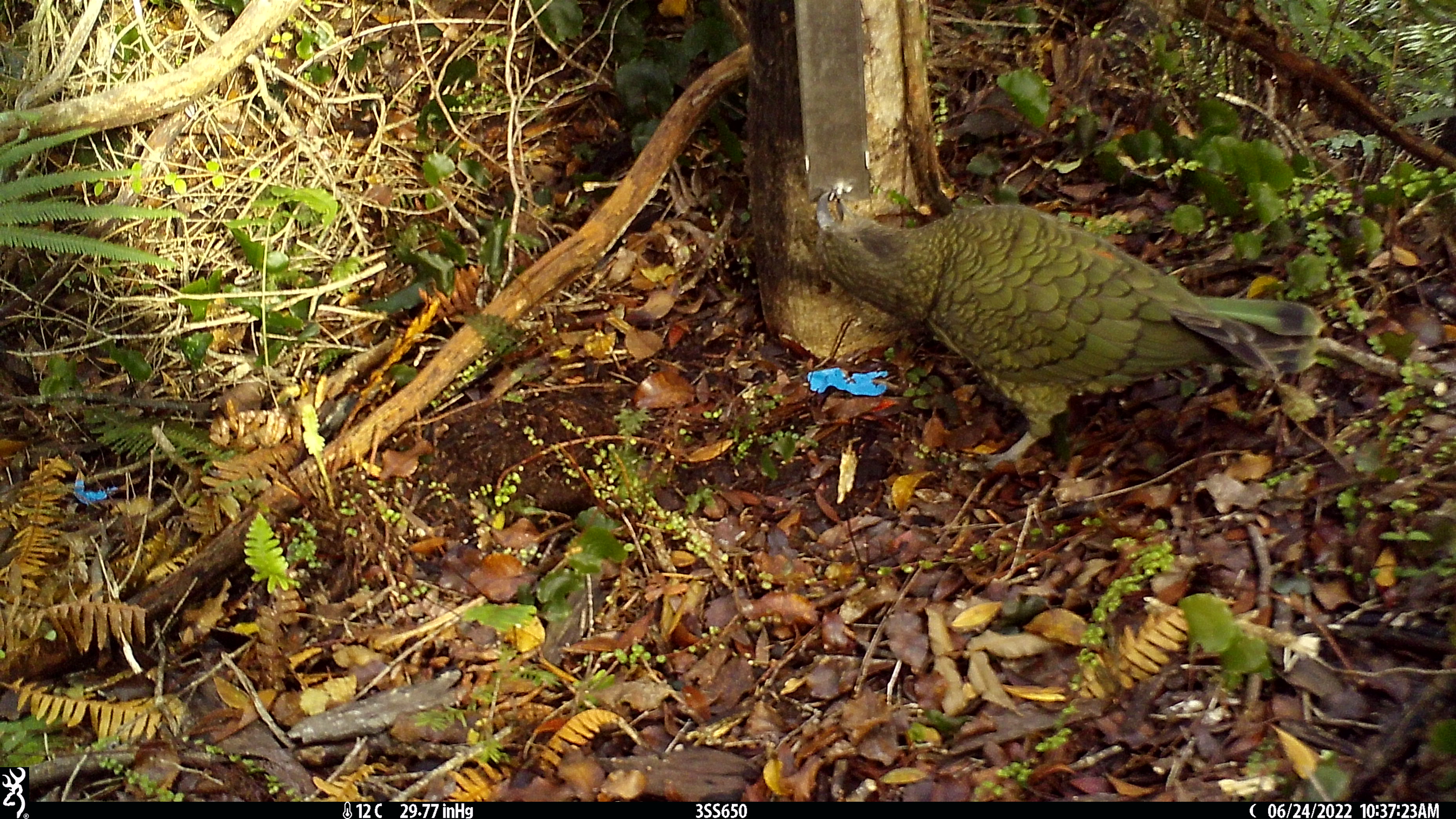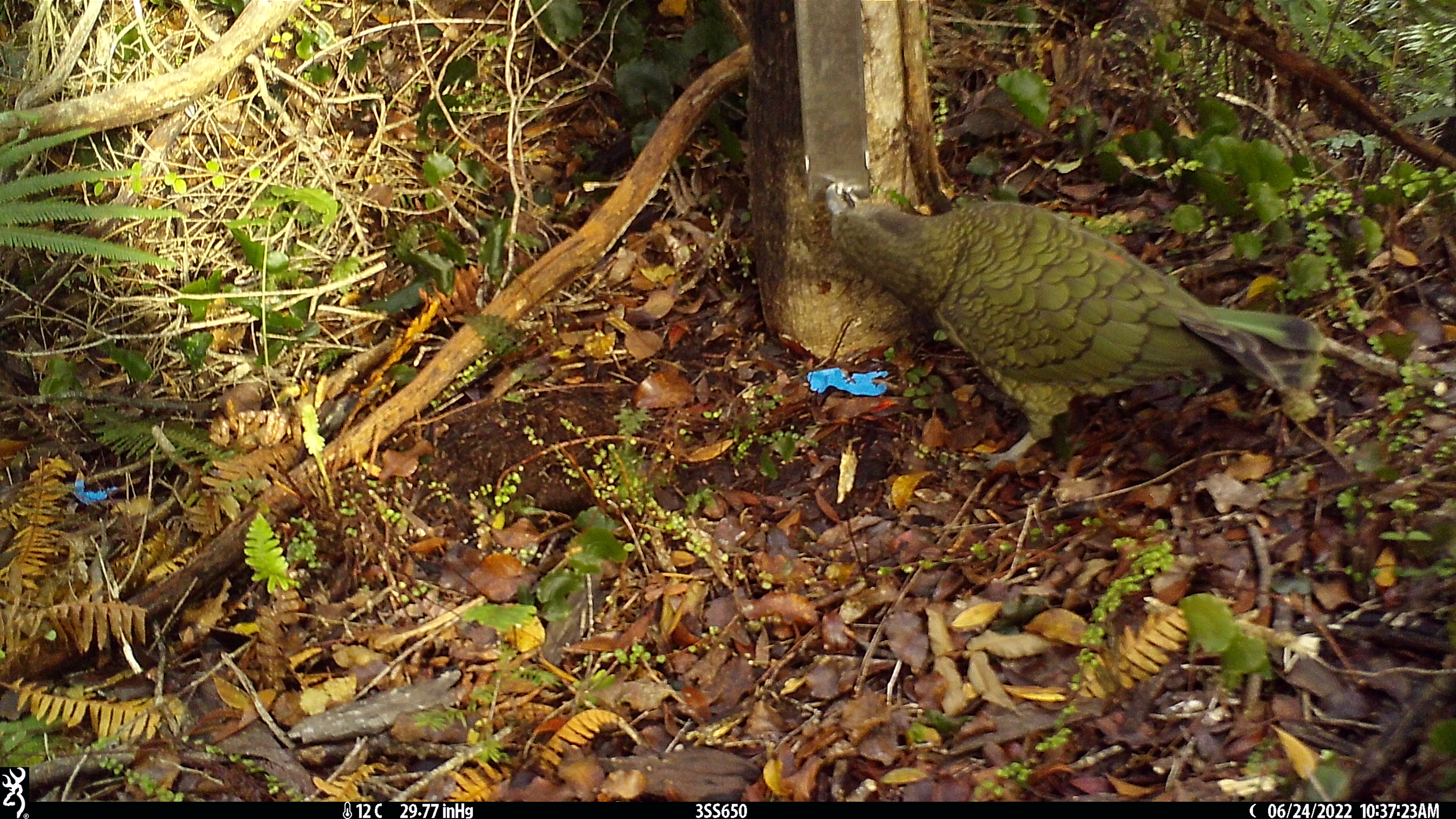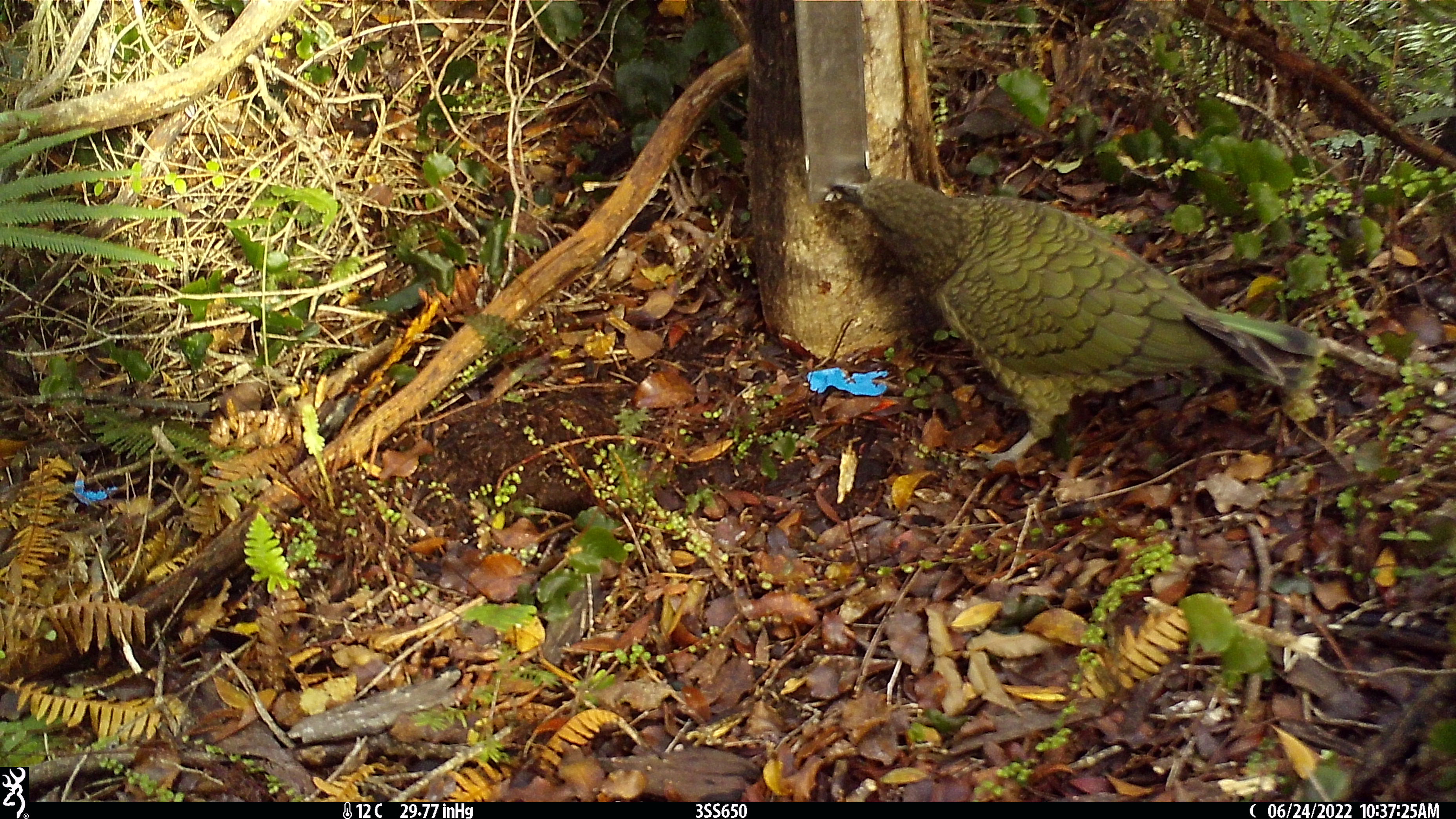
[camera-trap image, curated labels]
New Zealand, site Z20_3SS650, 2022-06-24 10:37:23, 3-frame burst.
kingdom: Animalia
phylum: Chordata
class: Aves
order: Psittaciformes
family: Strigopidae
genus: Nestor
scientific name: Nestor notabilis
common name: kea